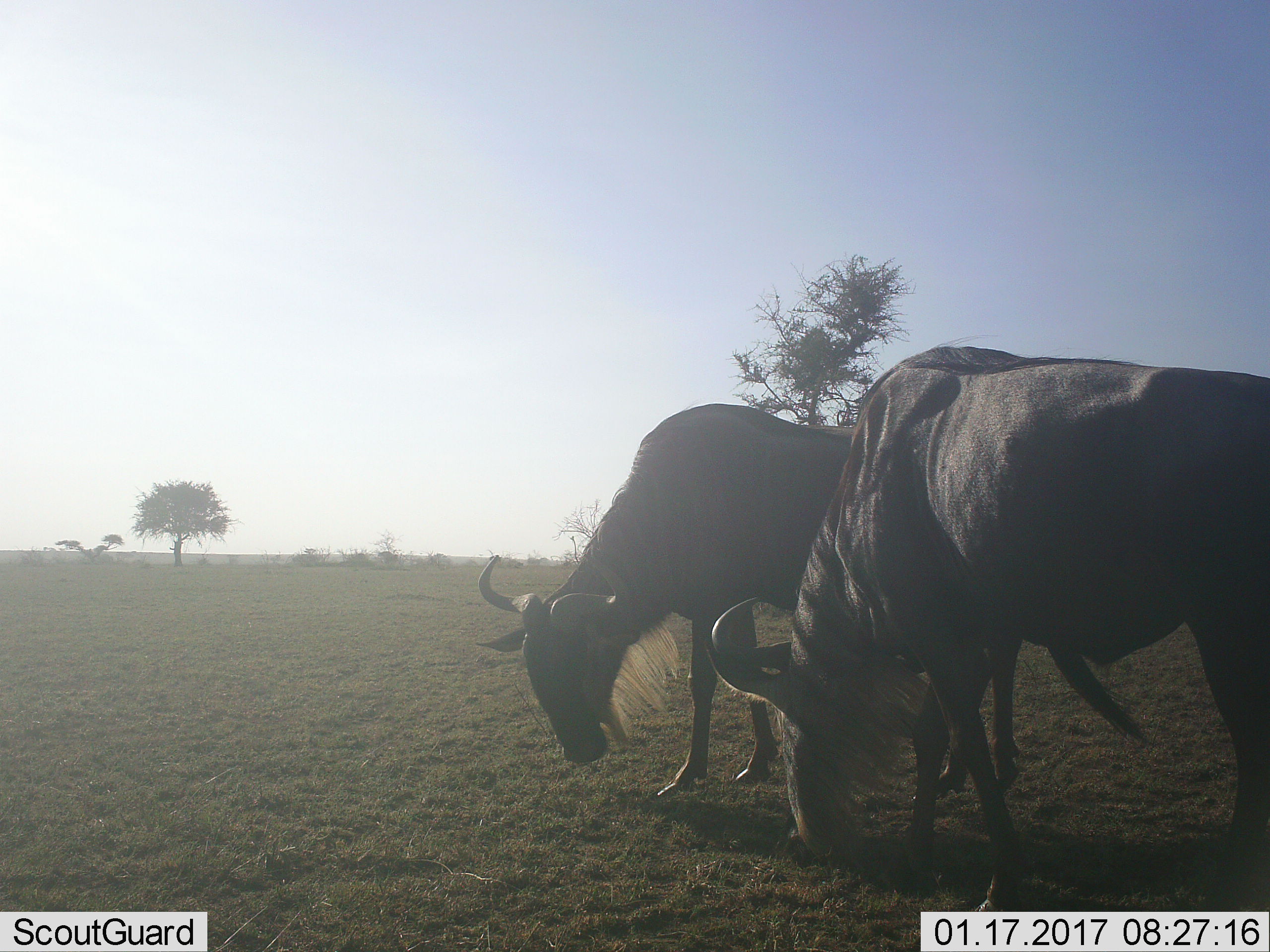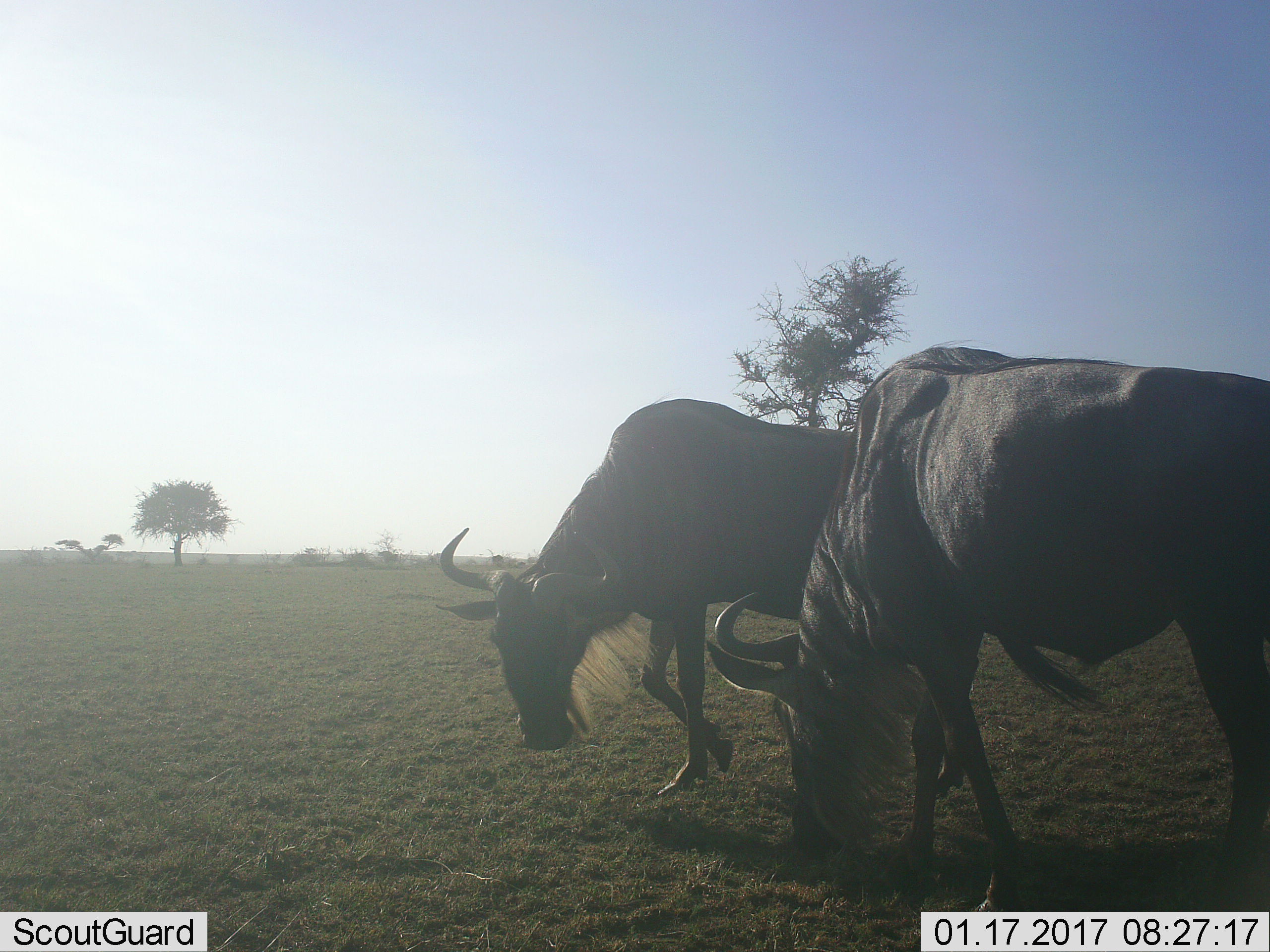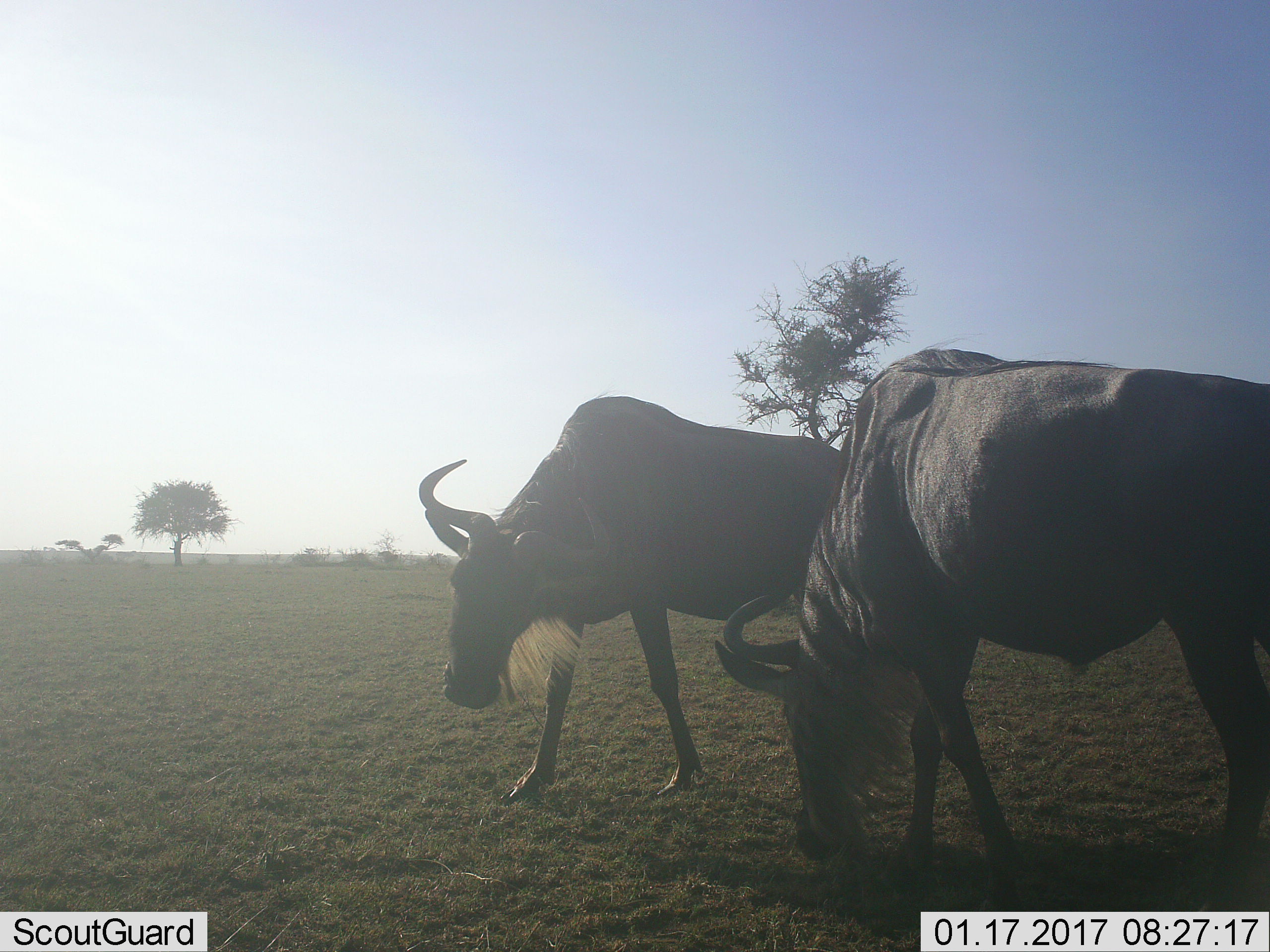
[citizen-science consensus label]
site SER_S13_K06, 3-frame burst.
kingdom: Animalia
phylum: Chordata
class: Mammalia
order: Artiodactyla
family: Bovidae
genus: Connochaetes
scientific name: Connochaetes taurinus taurinus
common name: blue wildebeest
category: wildebeestblue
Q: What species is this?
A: Wildebeestblue (blue wildebeest) (Connochaetes taurinus taurinus).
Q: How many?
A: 2.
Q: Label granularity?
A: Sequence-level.